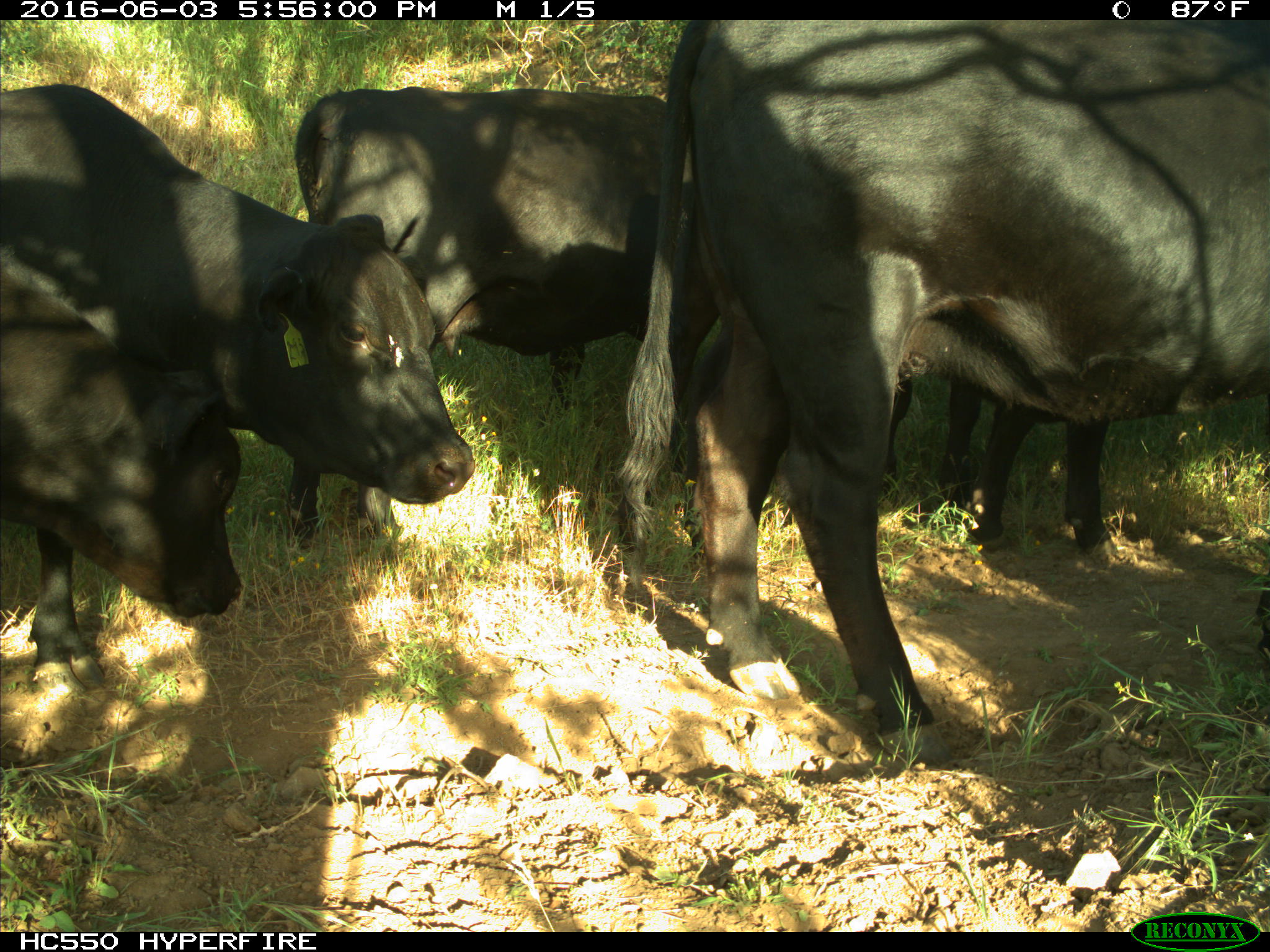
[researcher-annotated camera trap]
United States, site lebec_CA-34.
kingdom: Animalia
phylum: Chordata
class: Mammalia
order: Artiodactyla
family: Bovidae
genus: Bos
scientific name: Bos taurus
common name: domestic cow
Bos taurus (domestic cow).